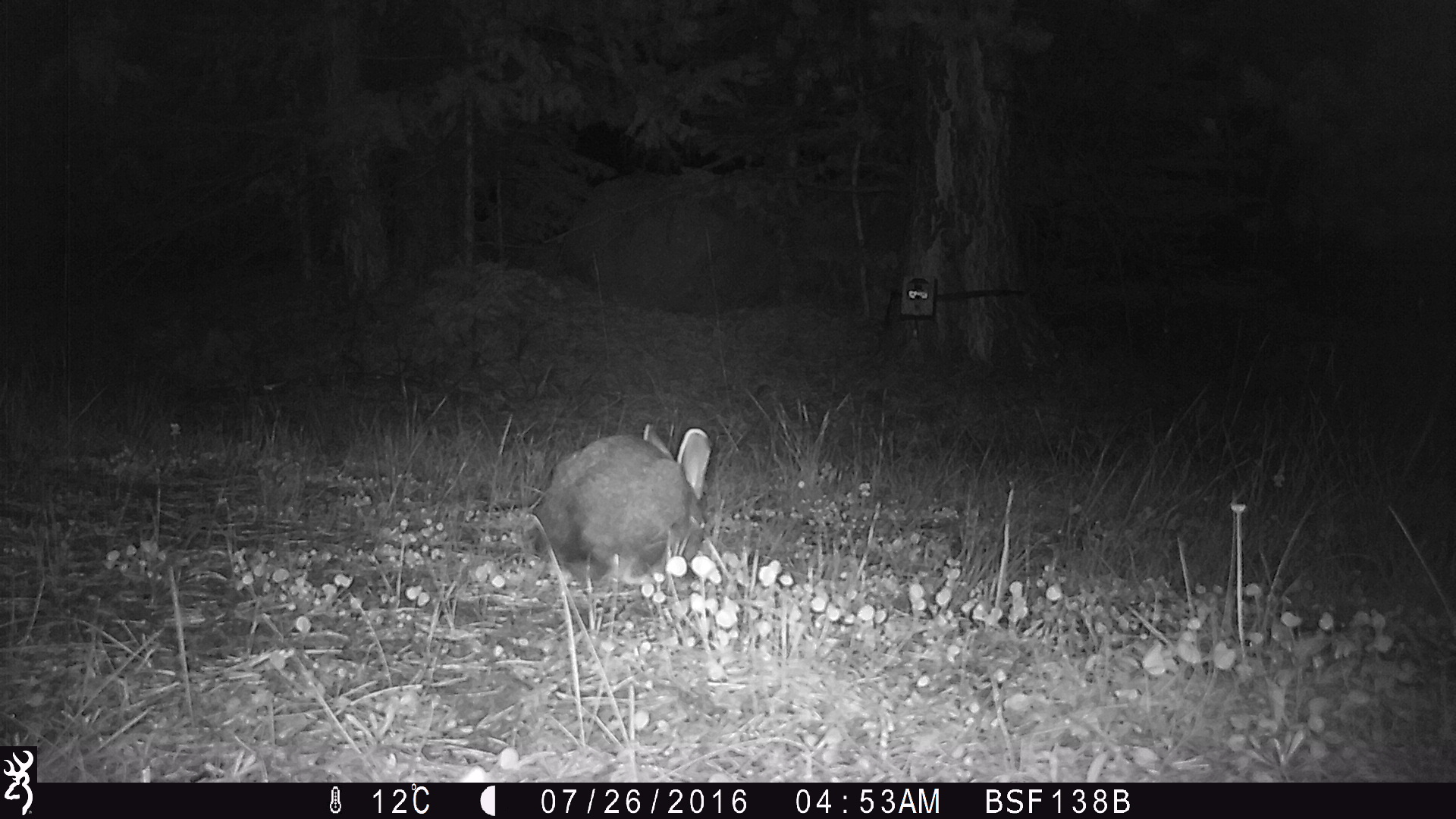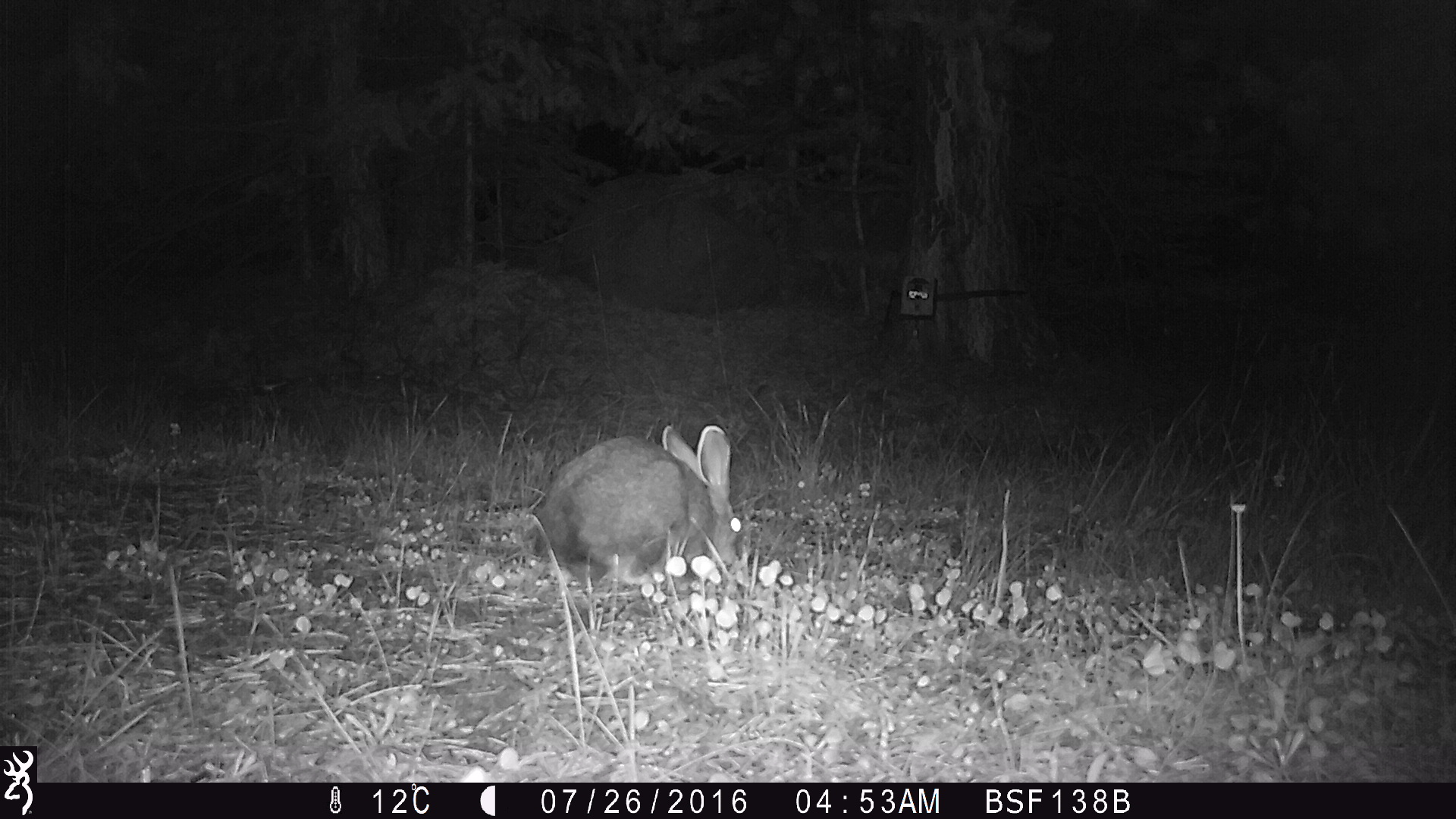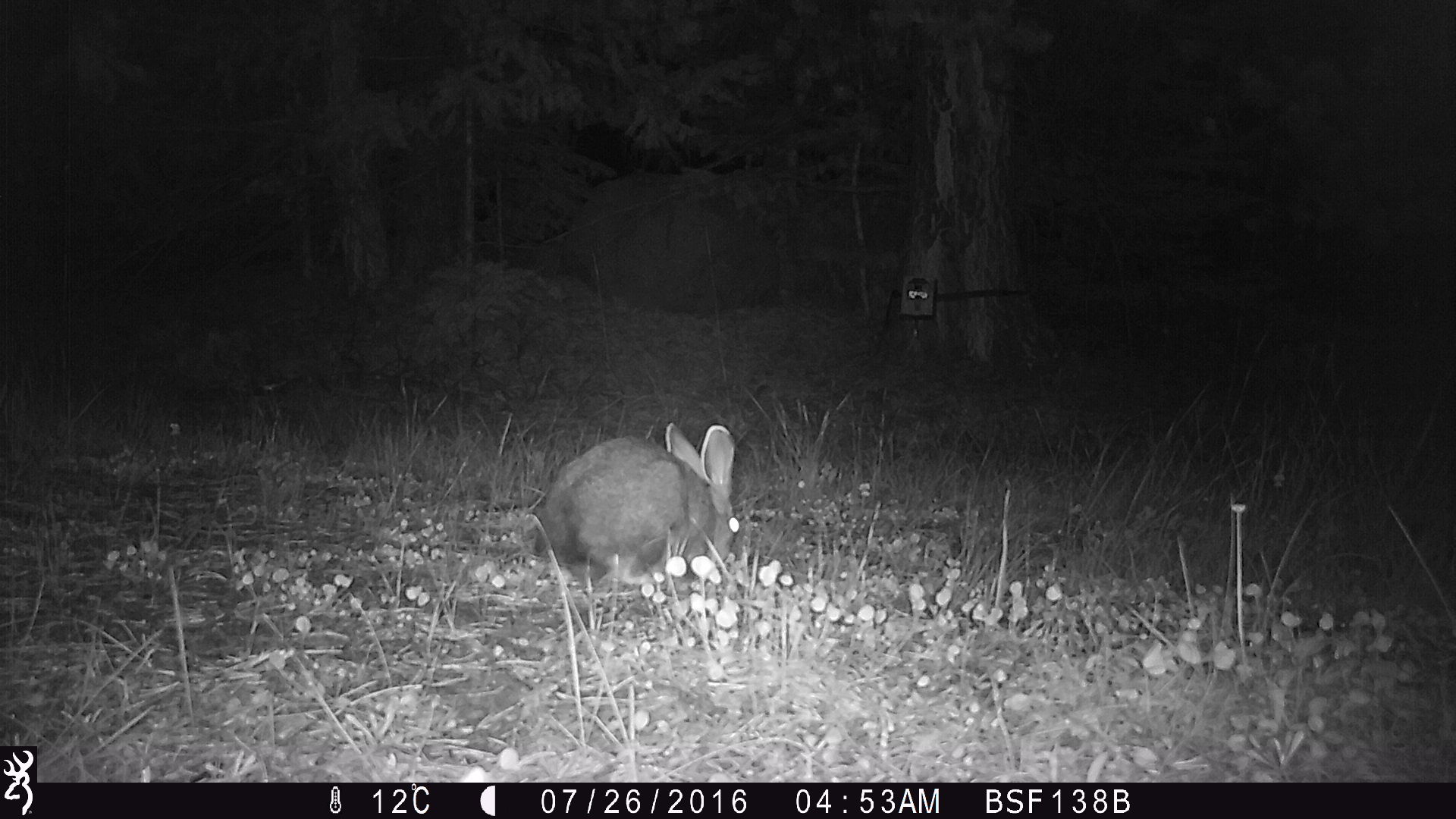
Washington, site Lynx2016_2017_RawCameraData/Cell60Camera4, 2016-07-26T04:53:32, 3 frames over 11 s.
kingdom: Animalia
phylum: Chordata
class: Mammalia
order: Lagomorpha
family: Leporidae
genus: Lepus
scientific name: Lepus americanus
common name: snowshoe hare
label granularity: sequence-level